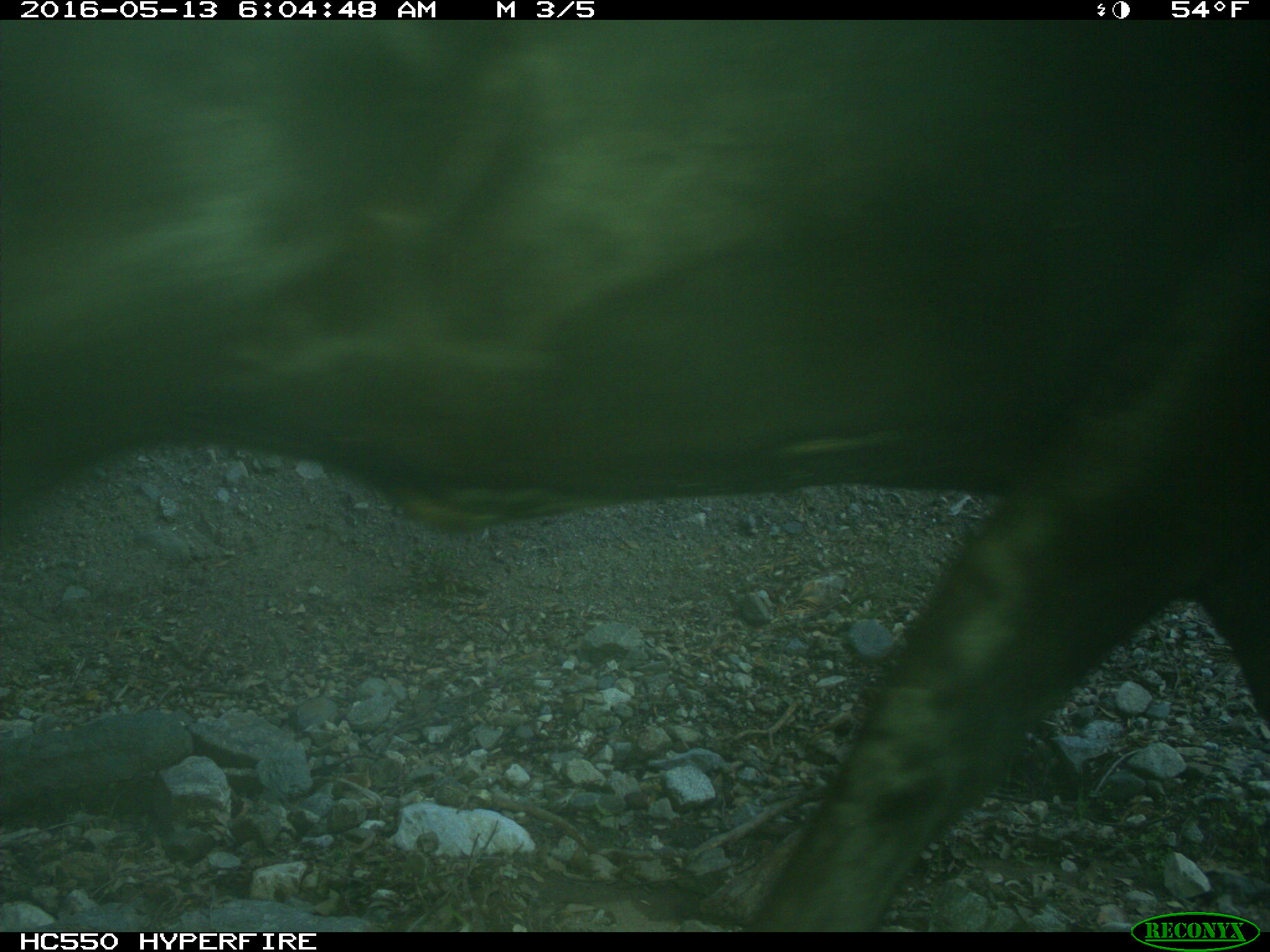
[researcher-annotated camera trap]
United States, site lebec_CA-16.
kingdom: Animalia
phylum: Chordata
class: Mammalia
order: Artiodactyla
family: Bovidae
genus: Bos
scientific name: Bos taurus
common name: domestic cow